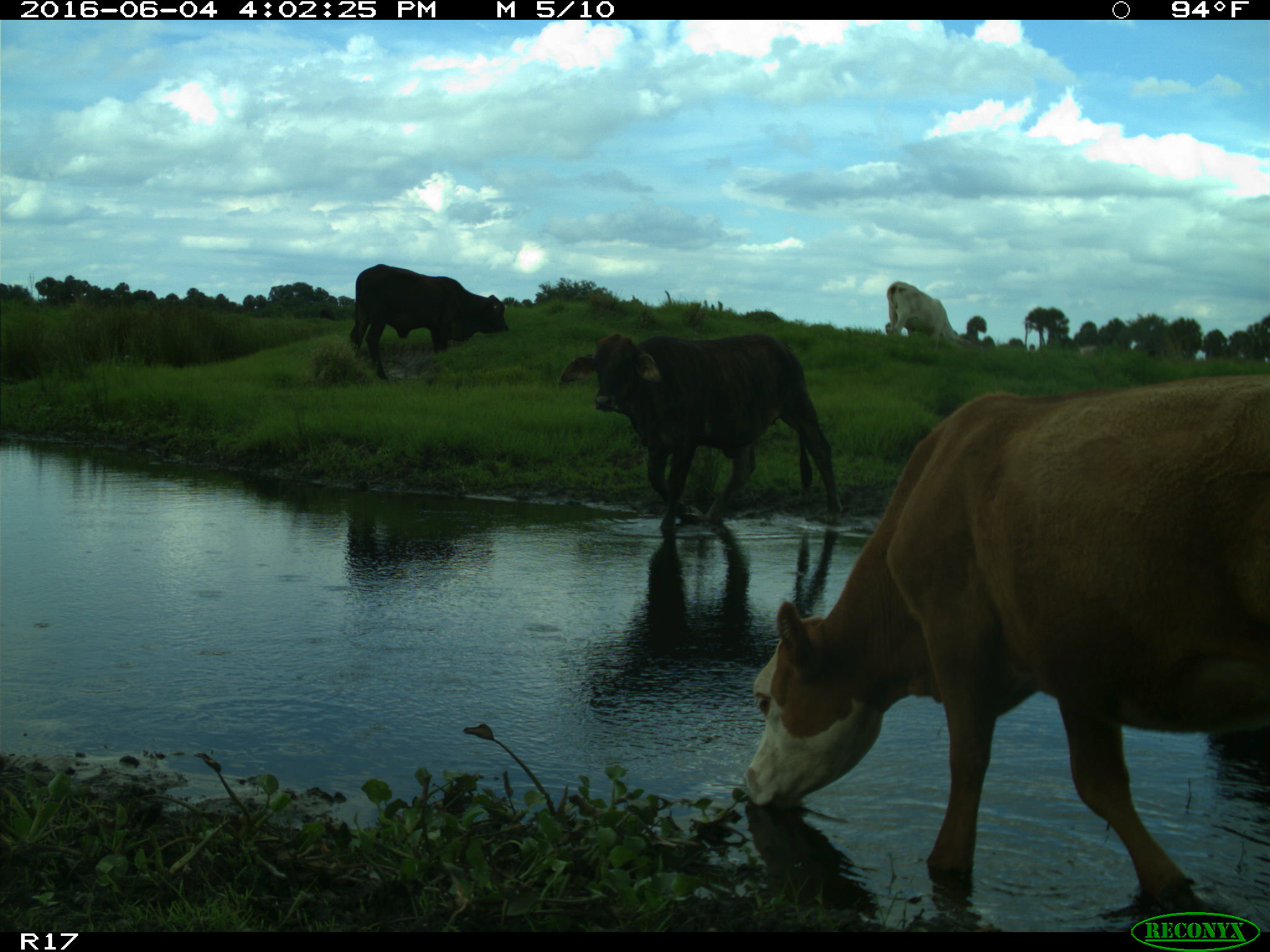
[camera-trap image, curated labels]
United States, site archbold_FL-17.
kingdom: Animalia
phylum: Chordata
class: Mammalia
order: Artiodactyla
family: Bovidae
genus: Bos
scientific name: Bos taurus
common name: domestic cow